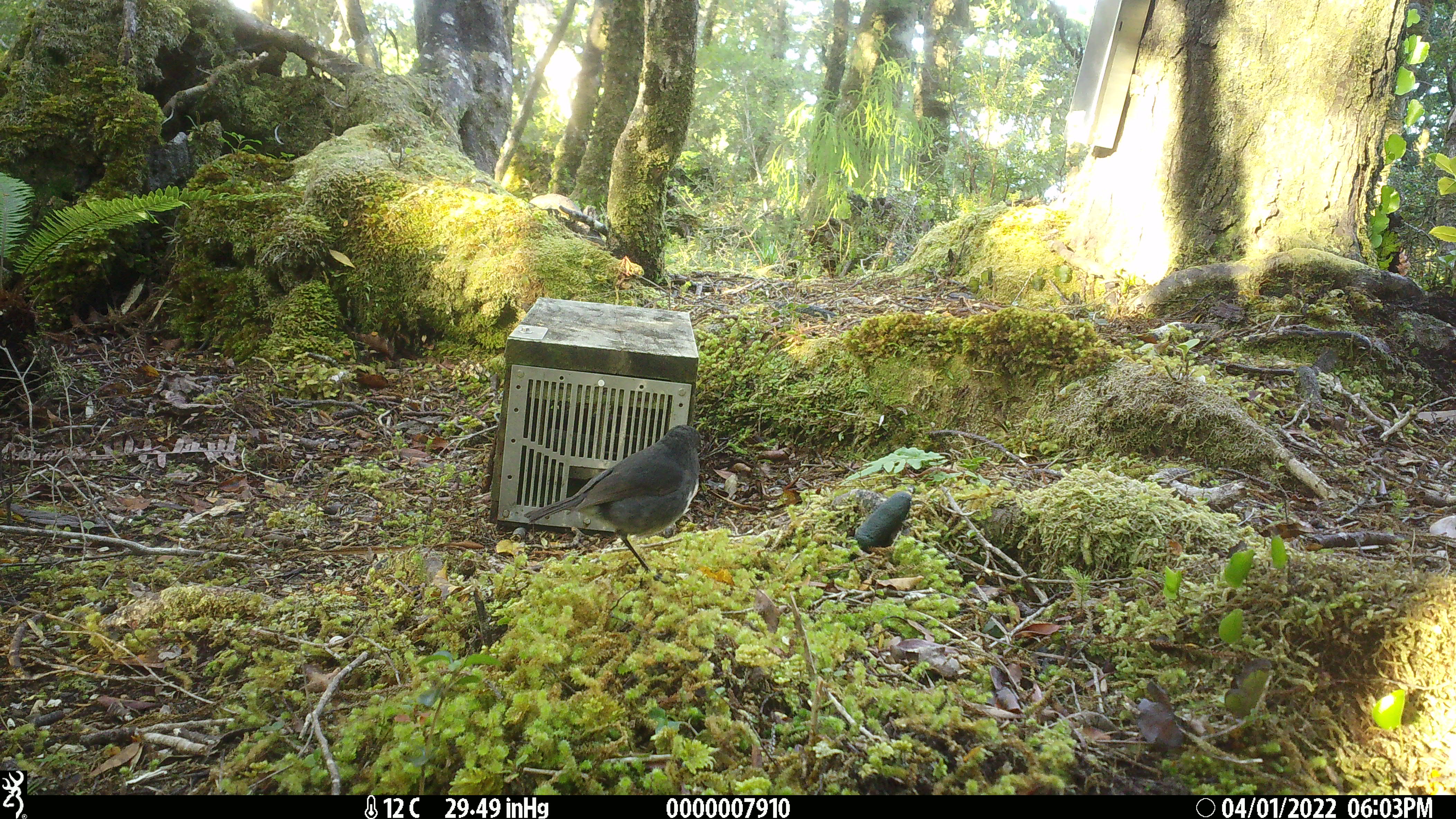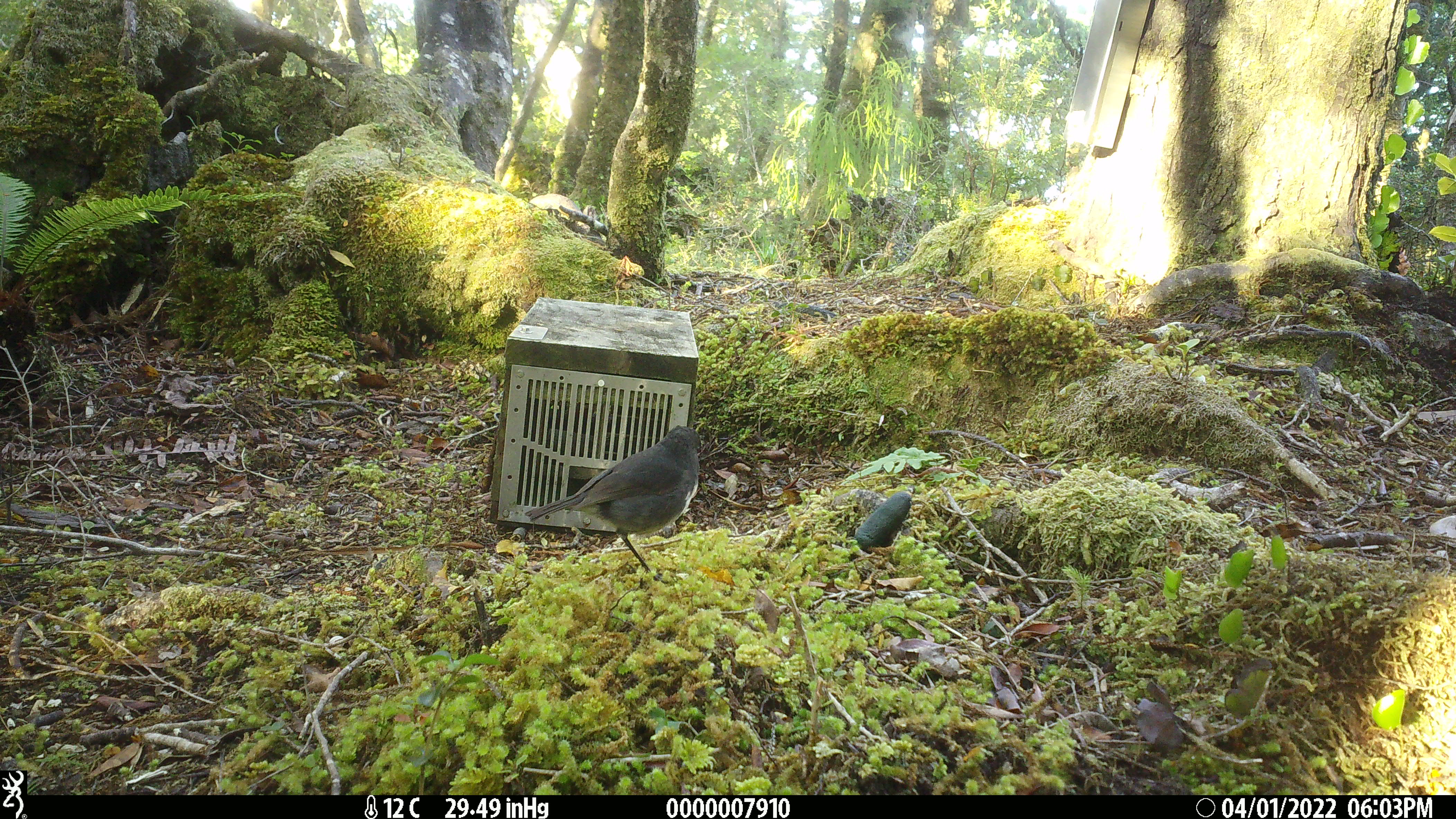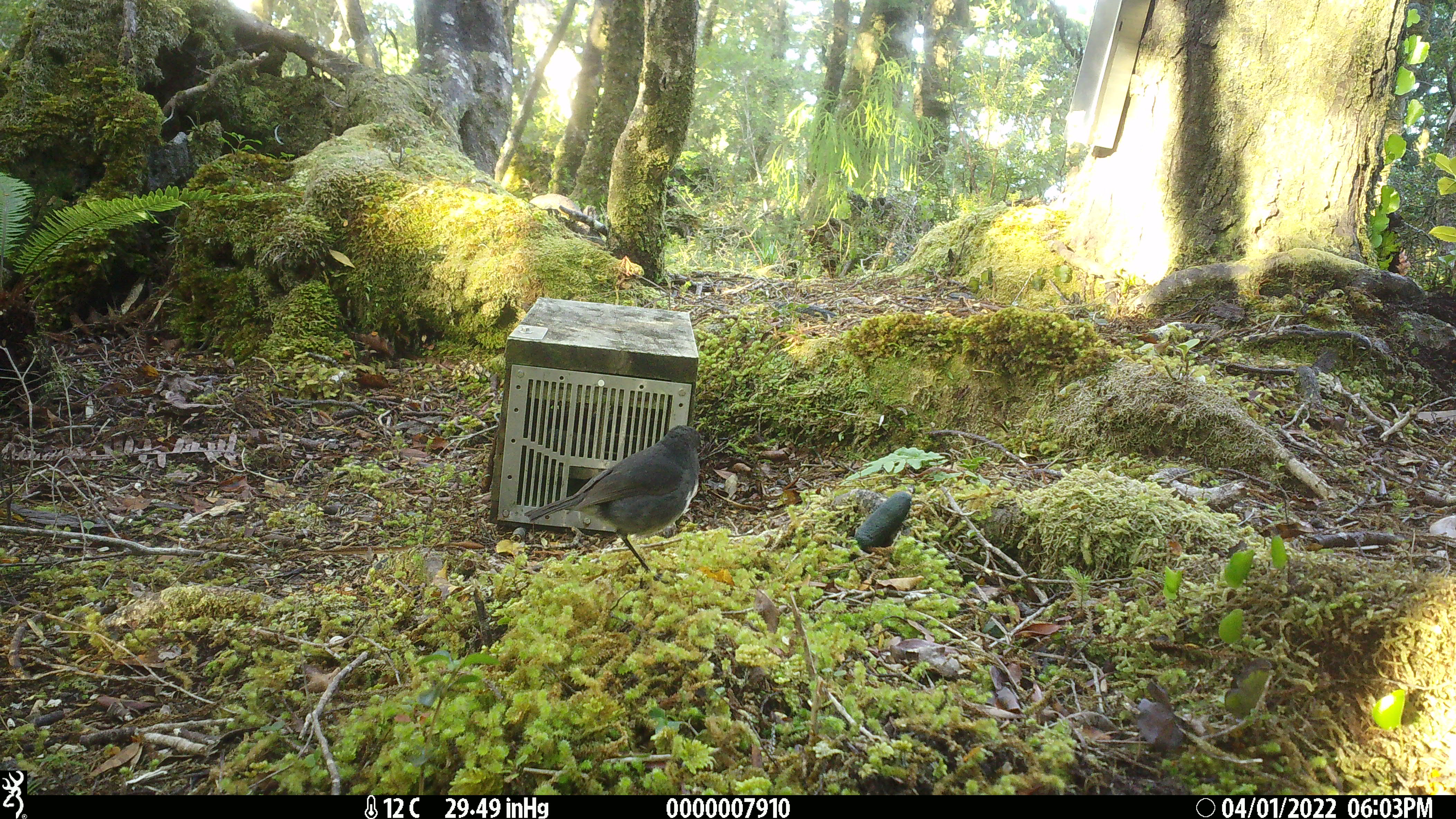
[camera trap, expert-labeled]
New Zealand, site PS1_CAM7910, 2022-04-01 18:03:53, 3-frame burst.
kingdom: Animalia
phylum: Chordata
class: Aves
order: Passeriformes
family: Petroicidae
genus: Petroica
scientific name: Petroica australis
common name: new zealand robin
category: robin